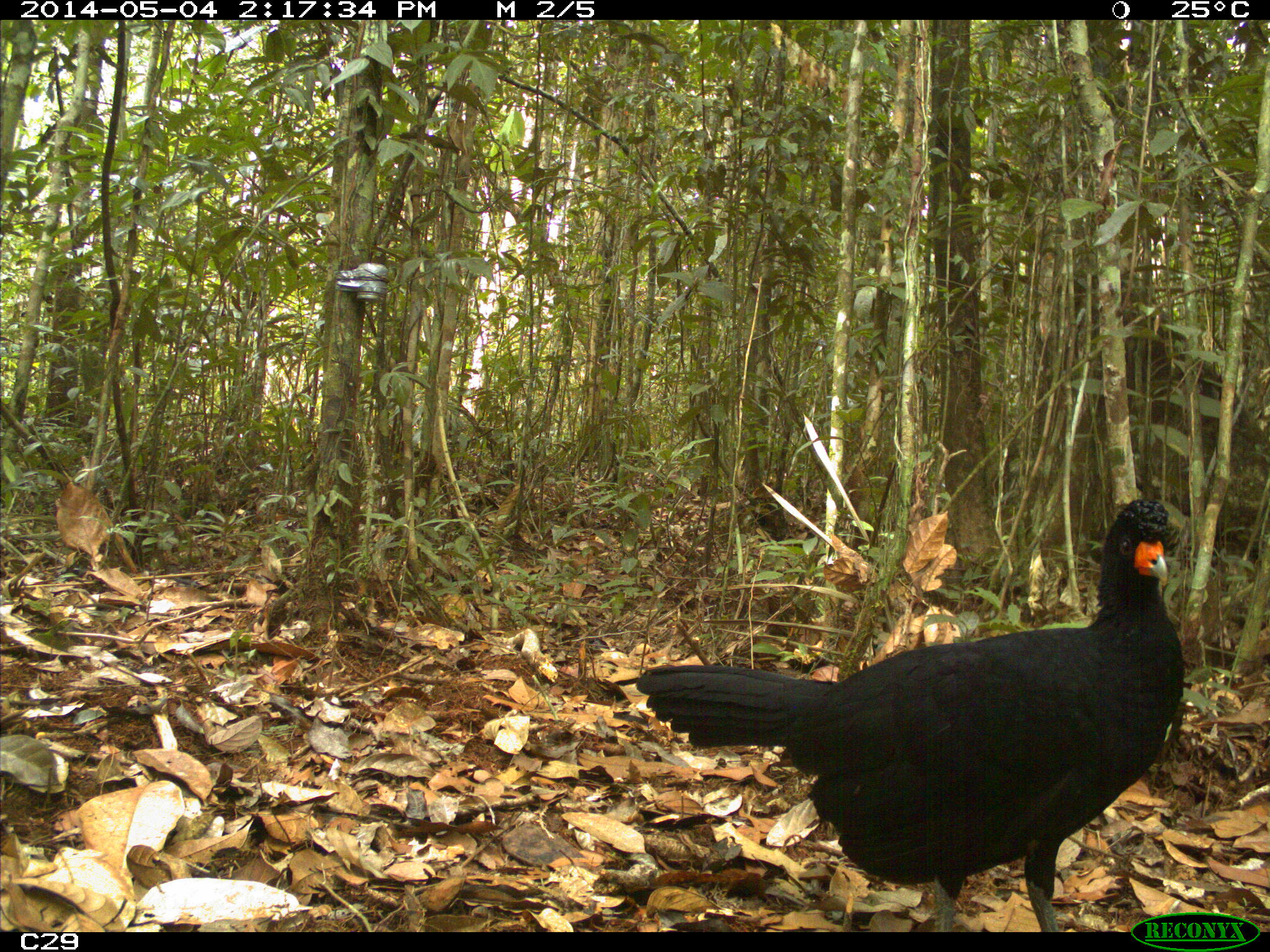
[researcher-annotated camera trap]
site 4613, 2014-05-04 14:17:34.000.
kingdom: Animalia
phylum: Chordata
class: Aves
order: Galliformes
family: Cracidae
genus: Crax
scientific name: Crax alector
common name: black curassow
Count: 2.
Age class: adult.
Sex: female.